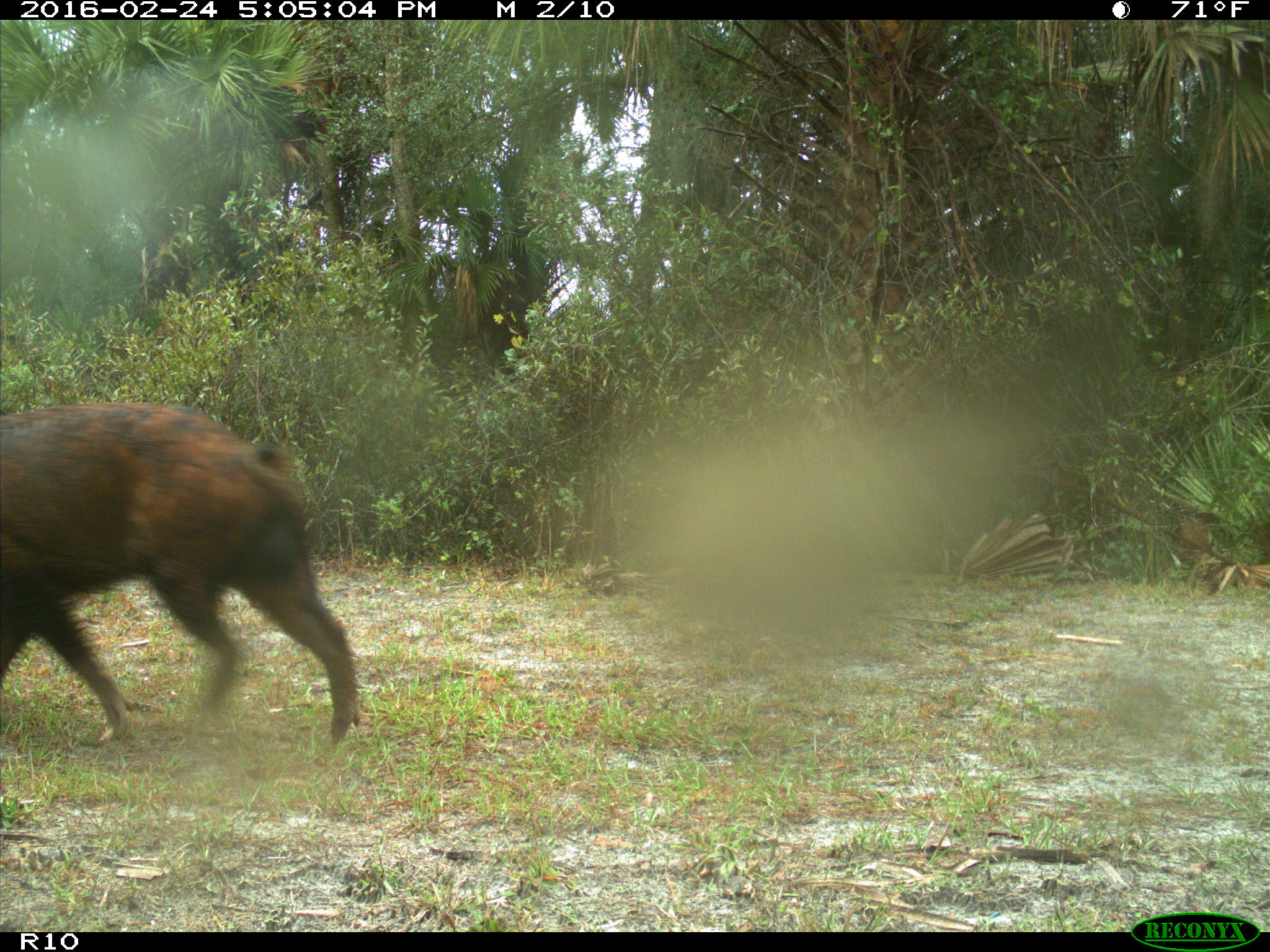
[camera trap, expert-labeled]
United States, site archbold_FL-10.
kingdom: Animalia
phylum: Chordata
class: Mammalia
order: Artiodactyla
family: Suidae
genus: Sus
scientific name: Sus scrofa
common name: wild boar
Sus scrofa (wild boar).